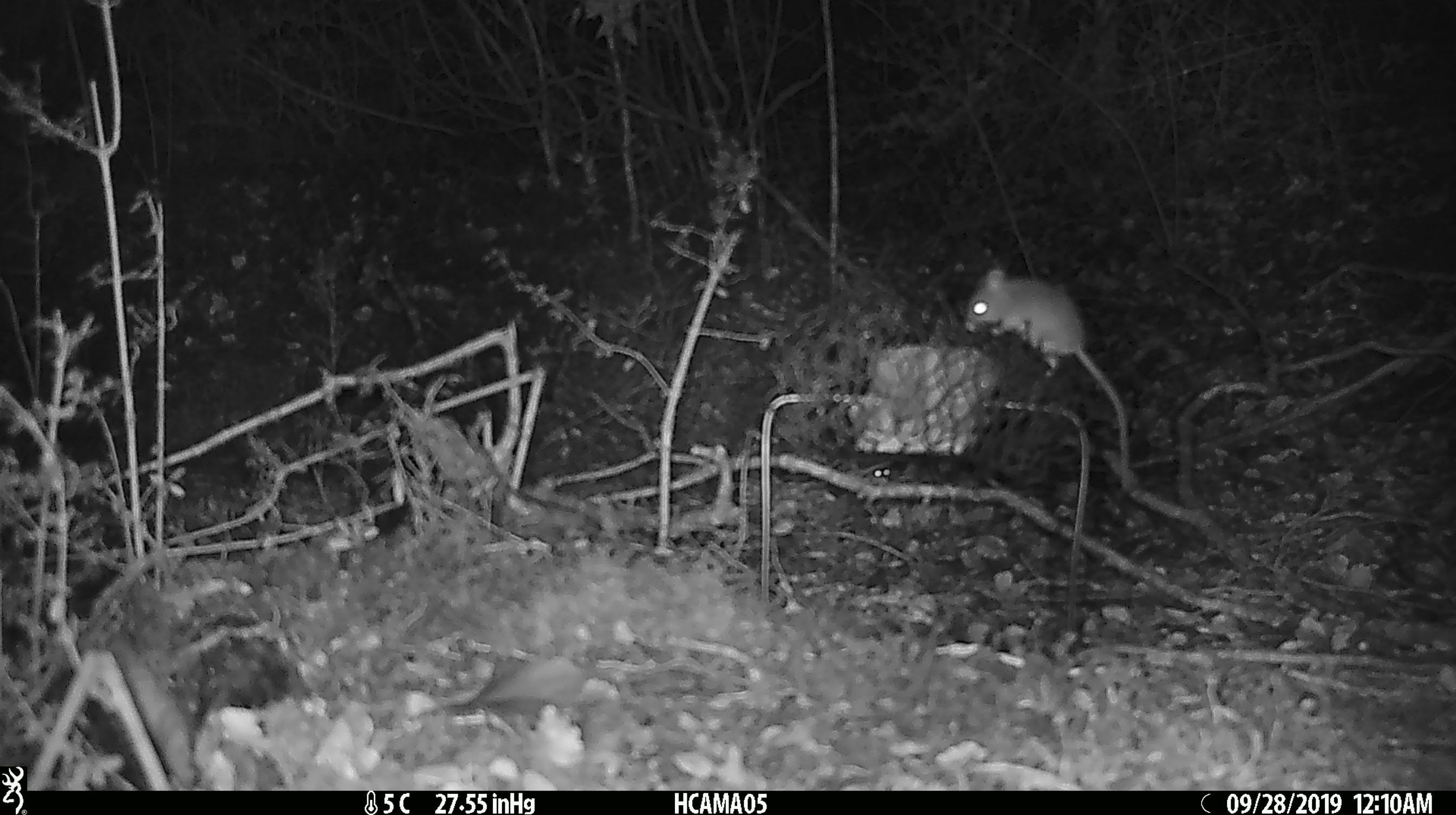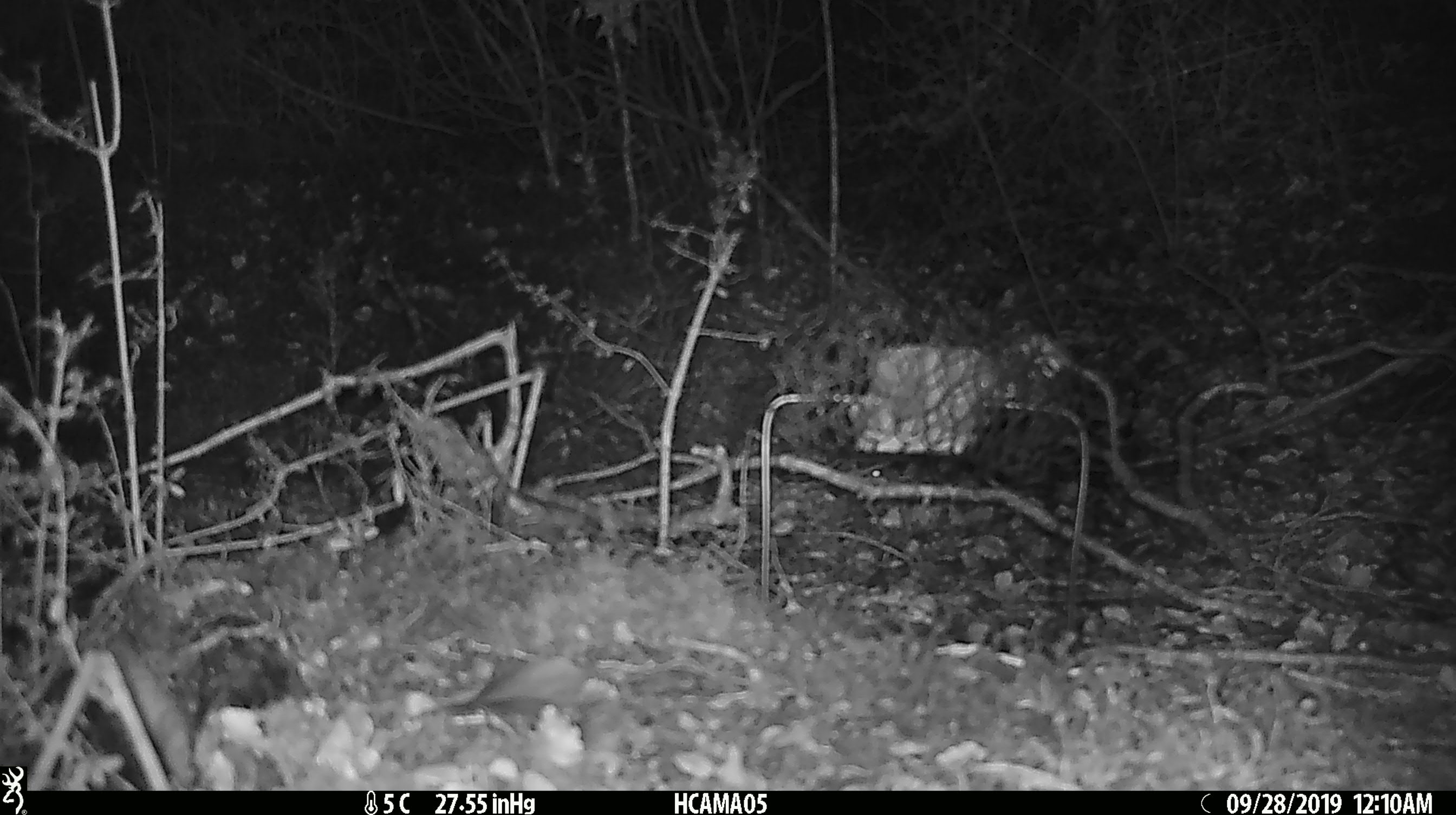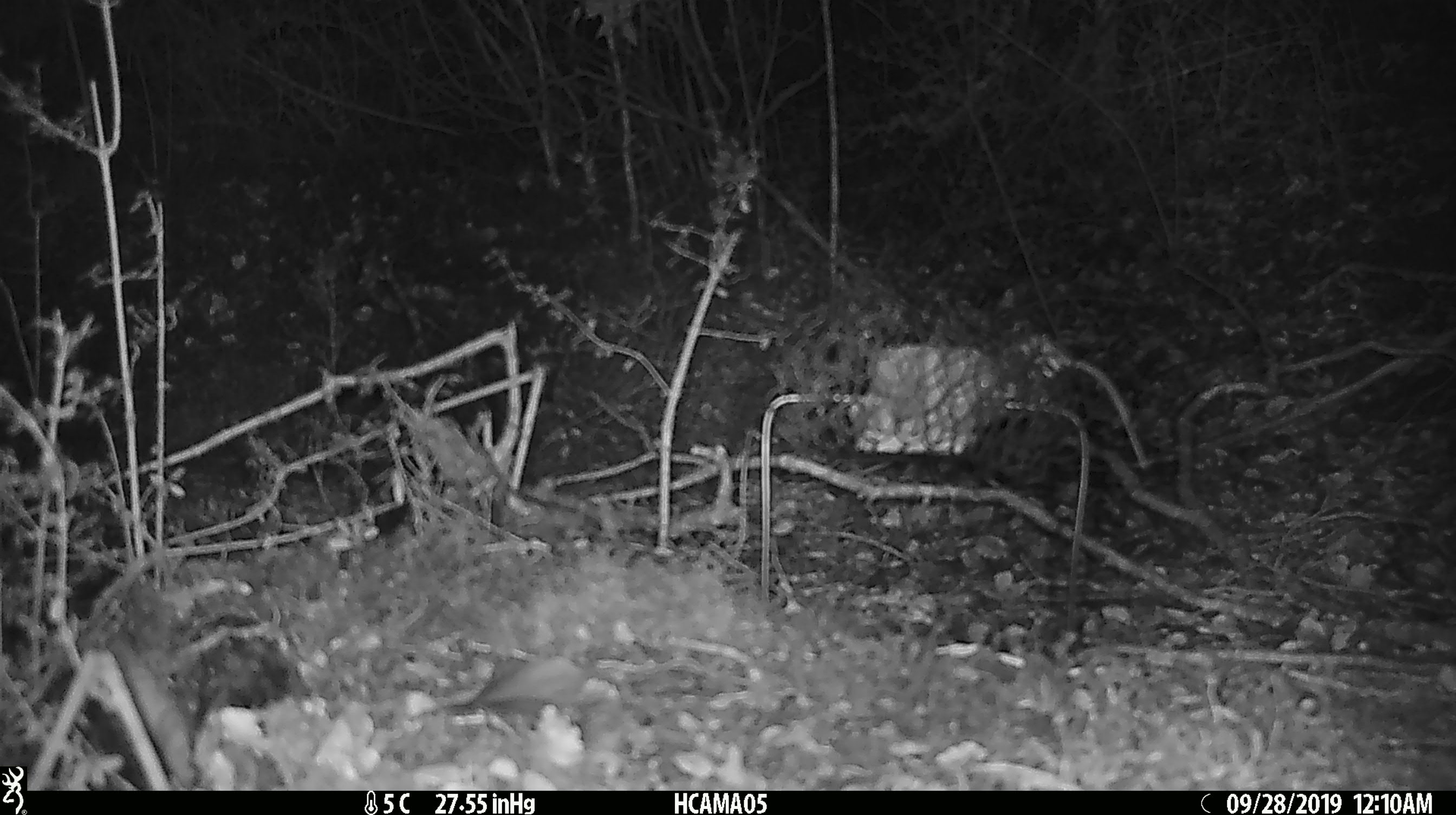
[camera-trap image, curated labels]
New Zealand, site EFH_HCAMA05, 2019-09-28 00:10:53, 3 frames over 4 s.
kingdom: Animalia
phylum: Chordata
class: Mammalia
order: Rodentia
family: Muridae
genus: Mus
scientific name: Mus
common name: mouse